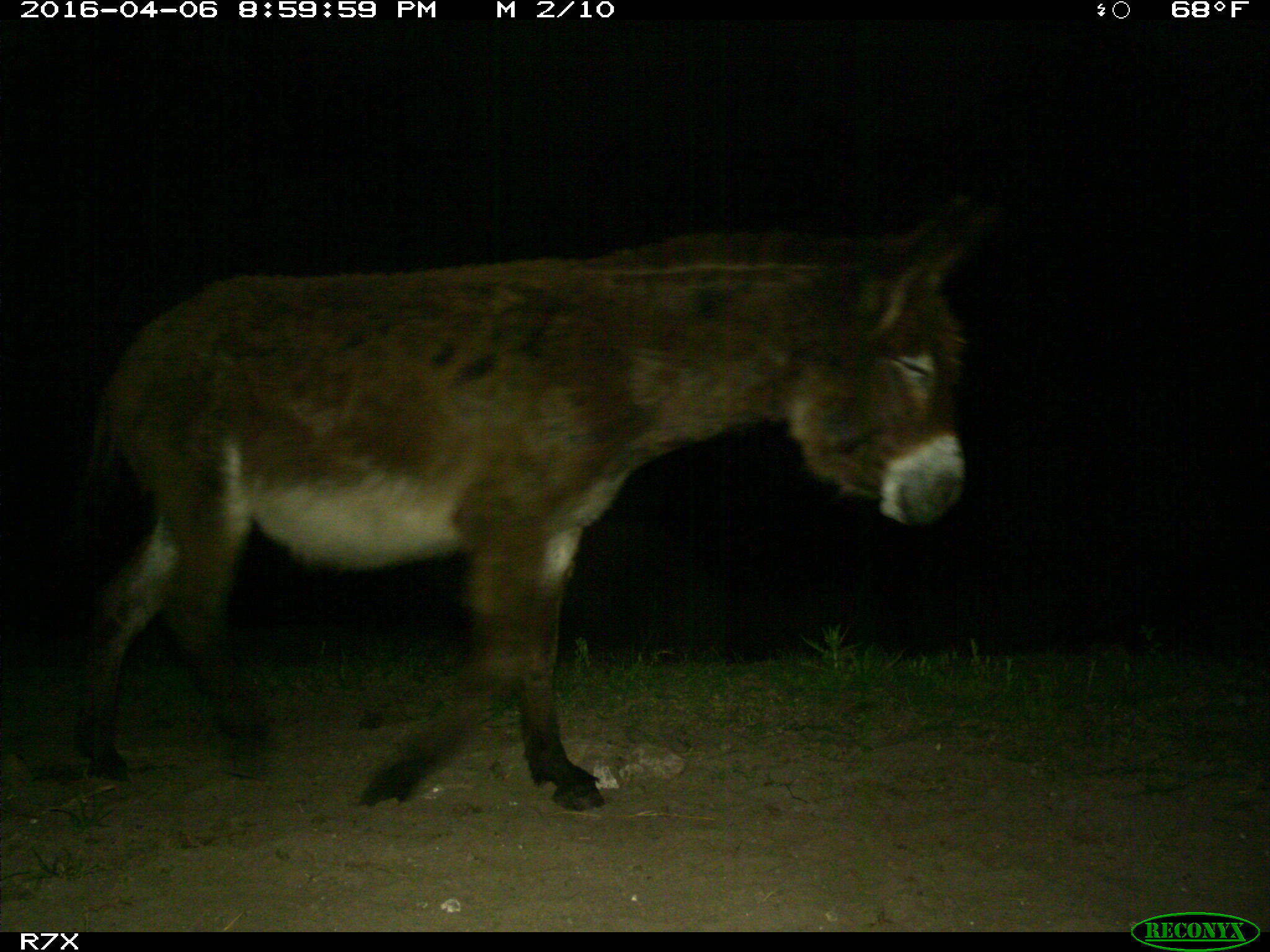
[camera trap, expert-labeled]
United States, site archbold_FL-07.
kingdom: Animalia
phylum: Chordata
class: Mammalia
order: Artiodactyla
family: Bovidae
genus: Bos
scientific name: Bos taurus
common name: domestic cow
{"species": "Bos taurus (domestic cow)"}